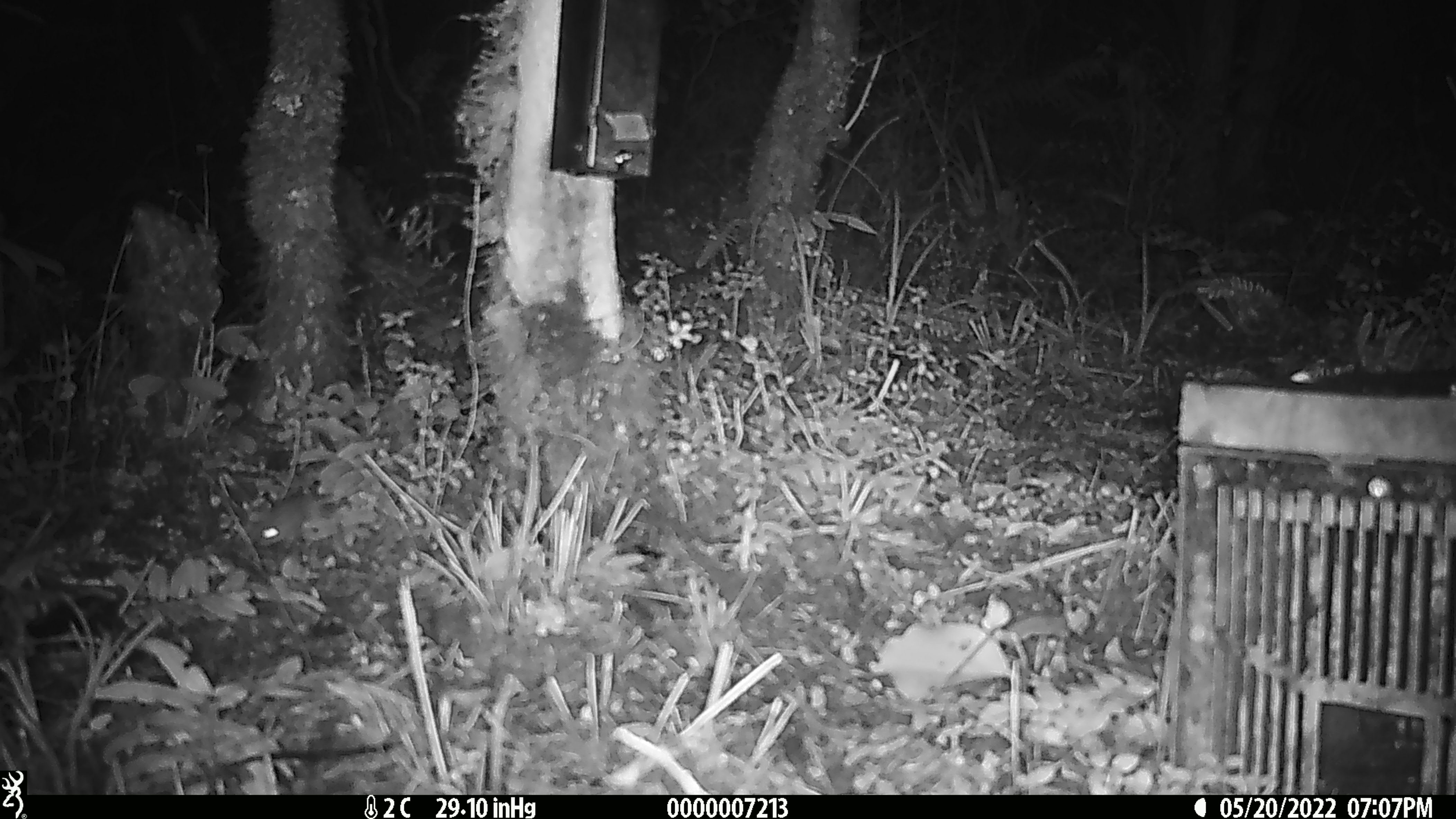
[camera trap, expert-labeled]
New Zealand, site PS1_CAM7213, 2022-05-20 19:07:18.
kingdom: Animalia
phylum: Chordata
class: Mammalia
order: Rodentia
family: Muridae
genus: Mus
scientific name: Mus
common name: mouse